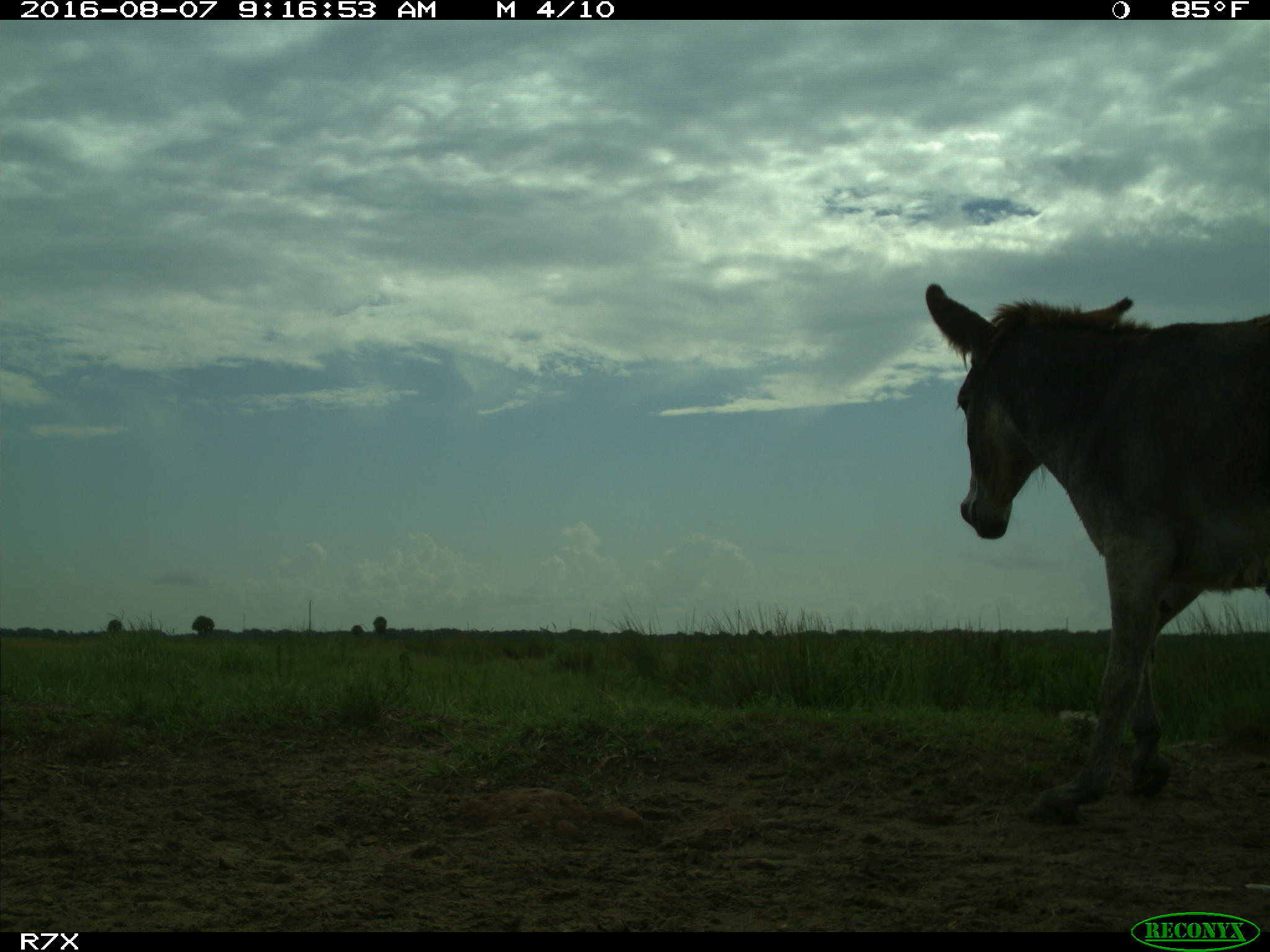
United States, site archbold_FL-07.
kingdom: Animalia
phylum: Chordata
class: Mammalia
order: Perissodactyla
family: Equidae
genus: Equus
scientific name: Equus africanus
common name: african wild ass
Equus africanus (african wild ass).